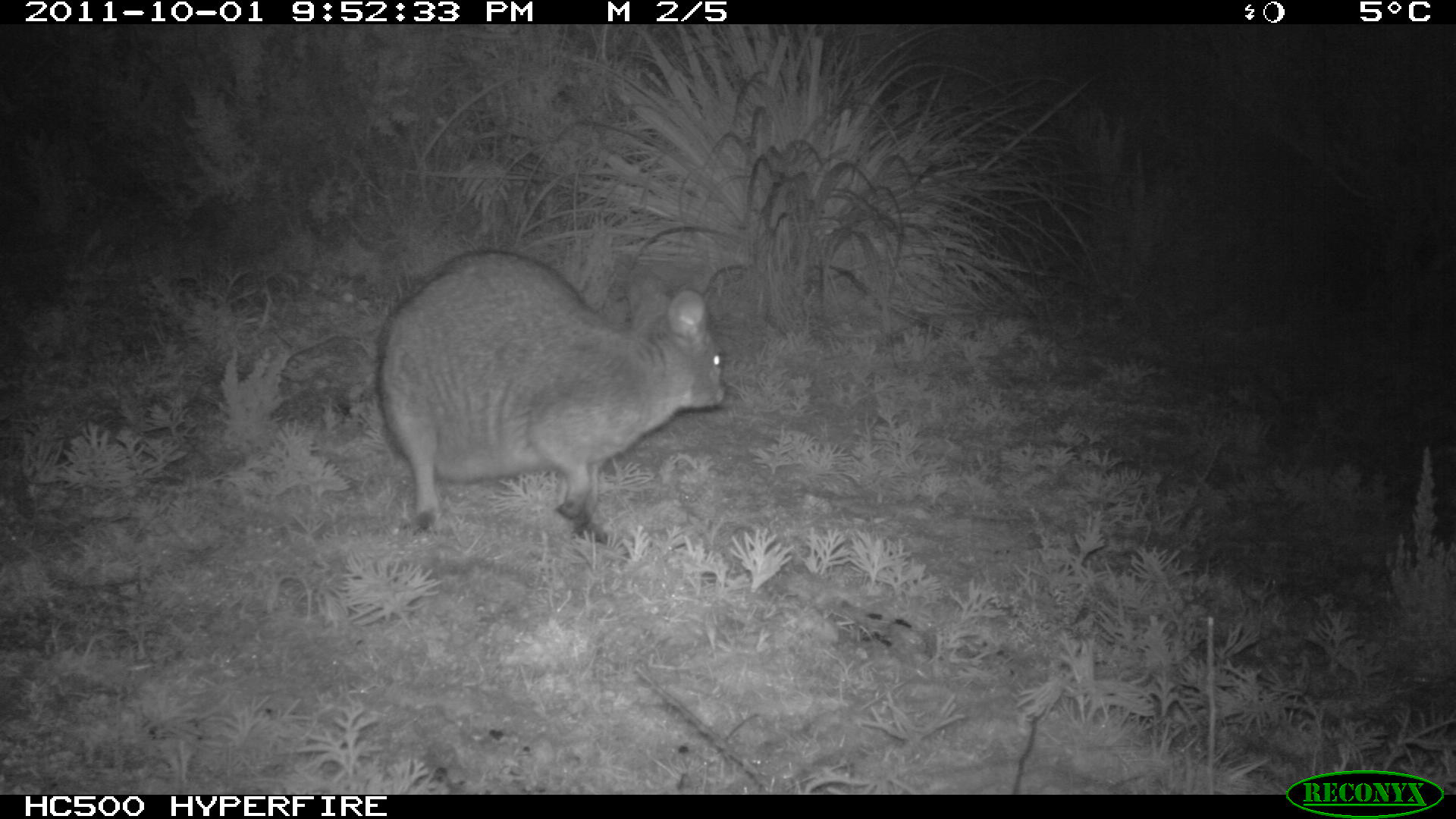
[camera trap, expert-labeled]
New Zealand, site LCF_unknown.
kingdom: Animalia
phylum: Chordata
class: Mammalia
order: Diprotodontia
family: Macropodidae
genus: Notamacropus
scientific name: Notamacropus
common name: wallaby